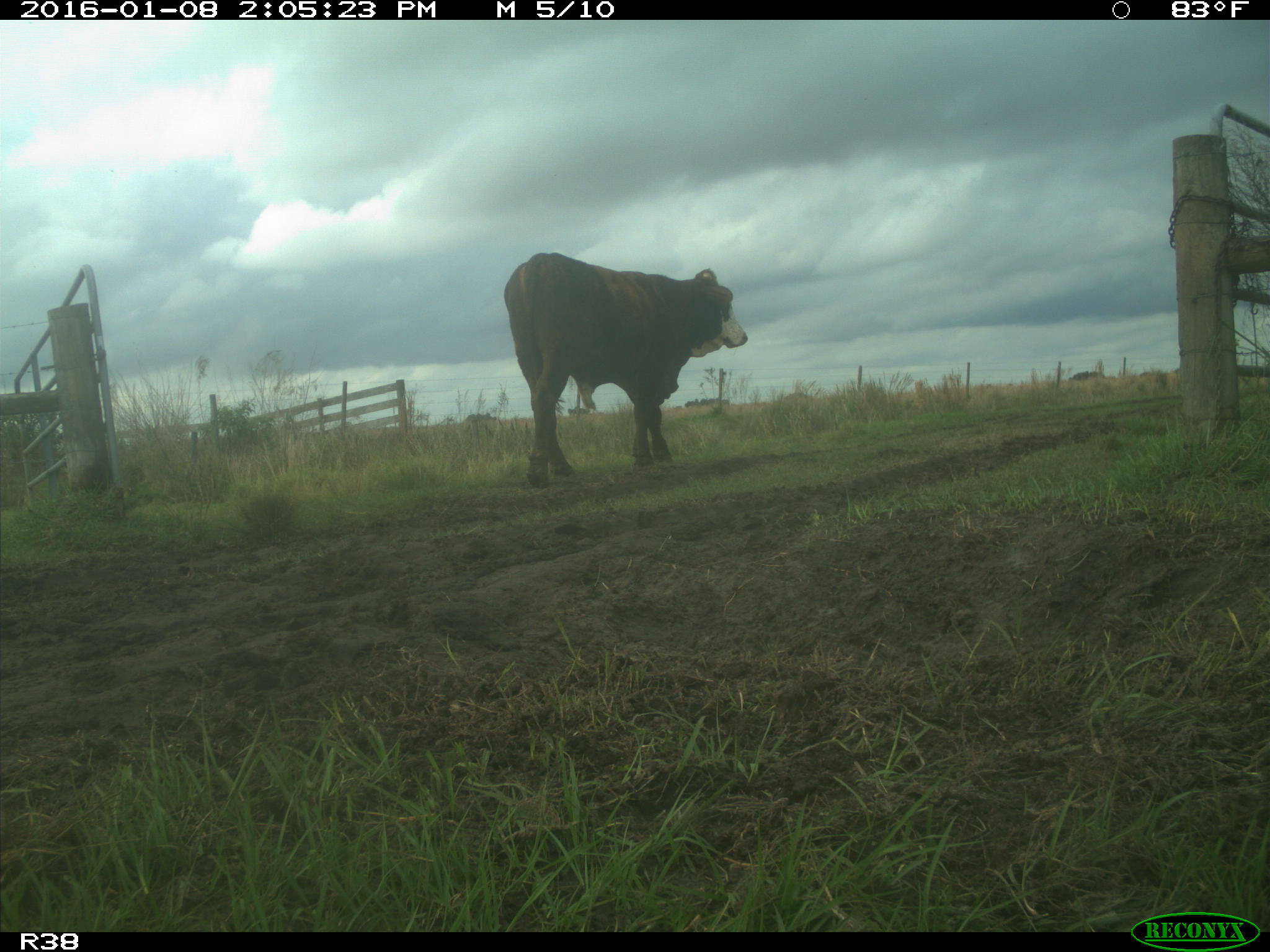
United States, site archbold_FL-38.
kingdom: Animalia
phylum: Chordata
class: Mammalia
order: Artiodactyla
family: Bovidae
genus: Bos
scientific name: Bos taurus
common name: domestic cow